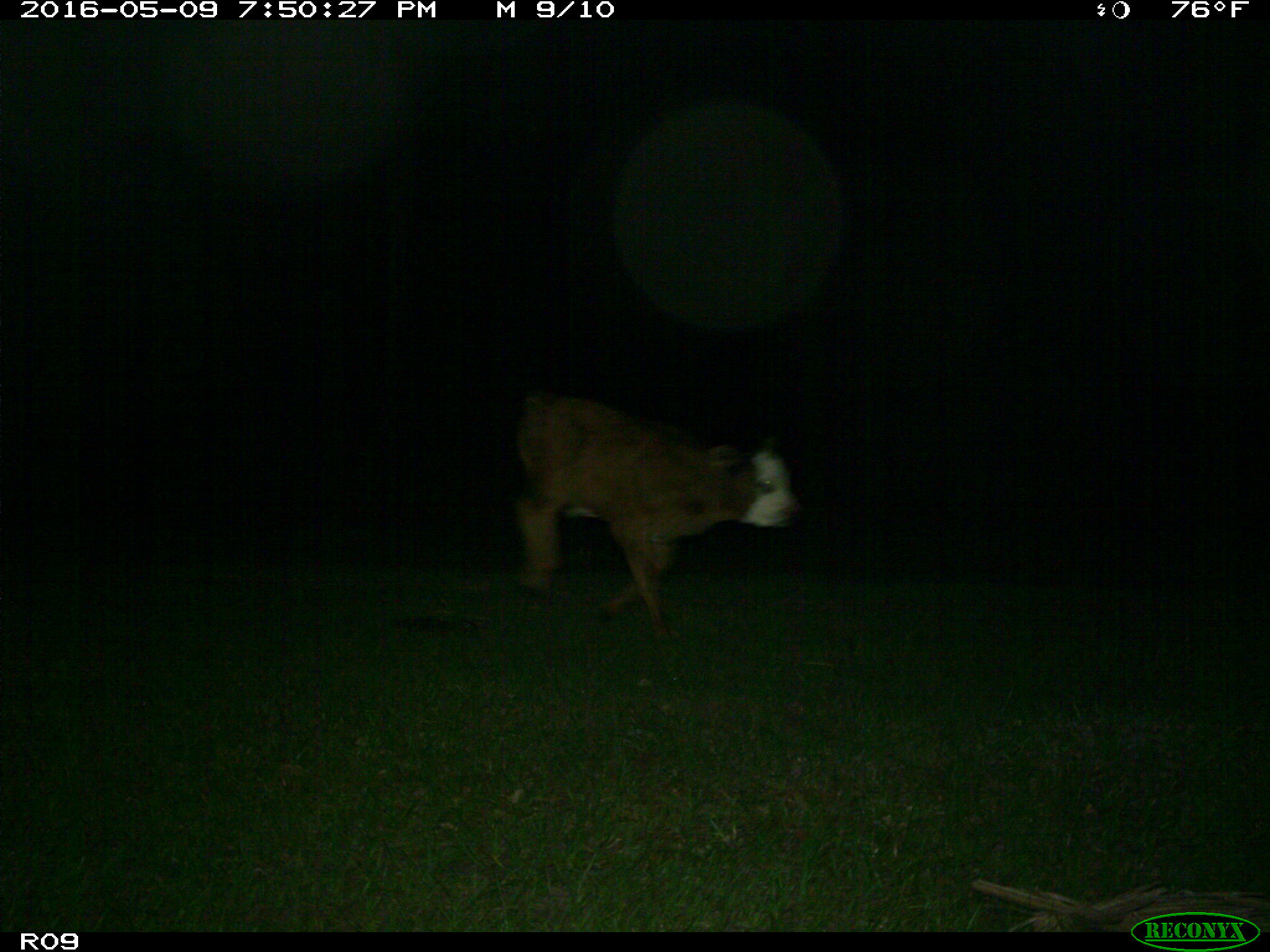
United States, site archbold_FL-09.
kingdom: Animalia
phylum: Chordata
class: Mammalia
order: Artiodactyla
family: Bovidae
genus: Bos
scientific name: Bos taurus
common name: domestic cow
Bos taurus (domestic cow).